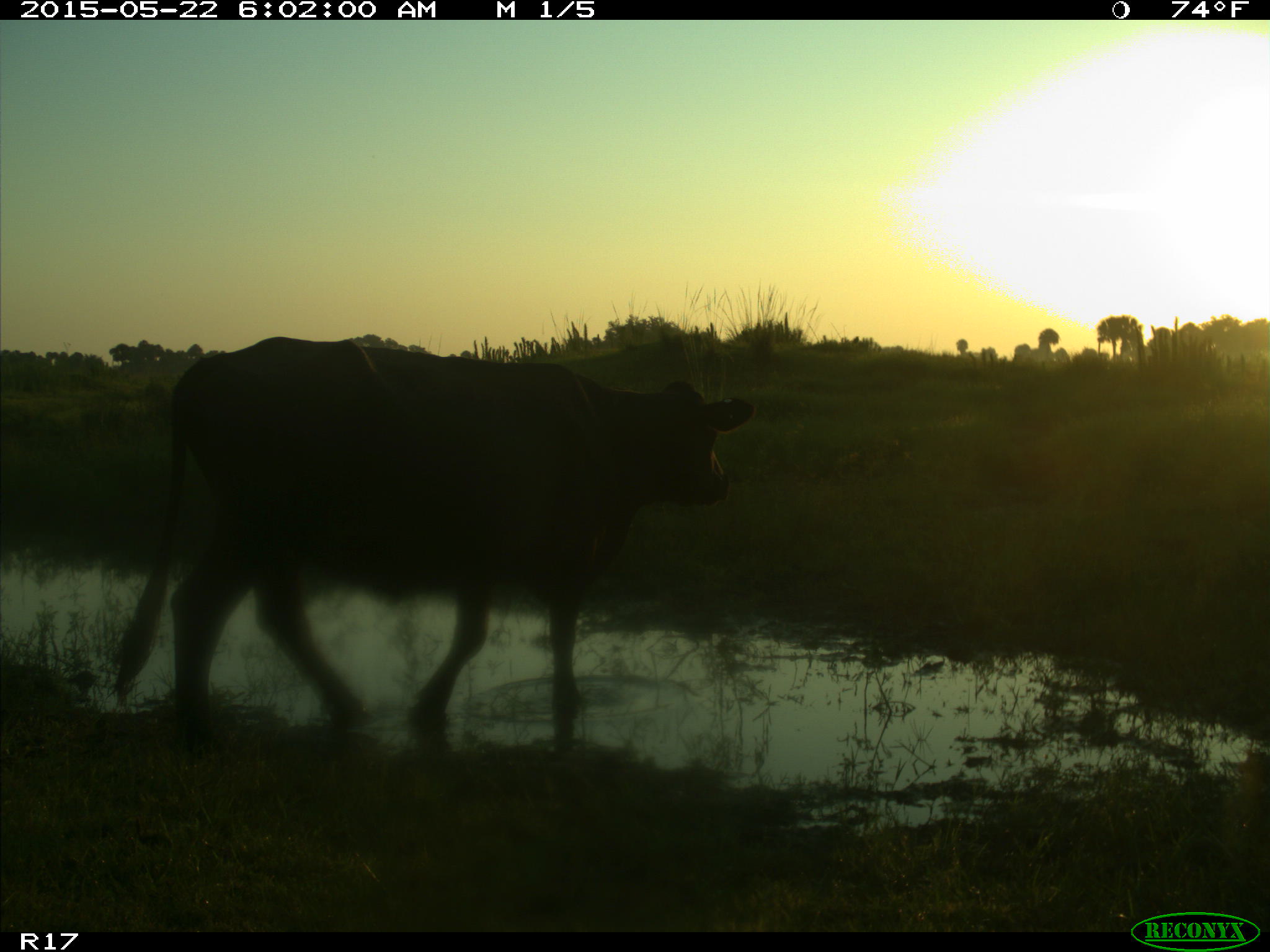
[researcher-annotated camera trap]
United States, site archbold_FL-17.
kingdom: Animalia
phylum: Chordata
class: Mammalia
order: Artiodactyla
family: Bovidae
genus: Bos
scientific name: Bos taurus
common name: domestic cow